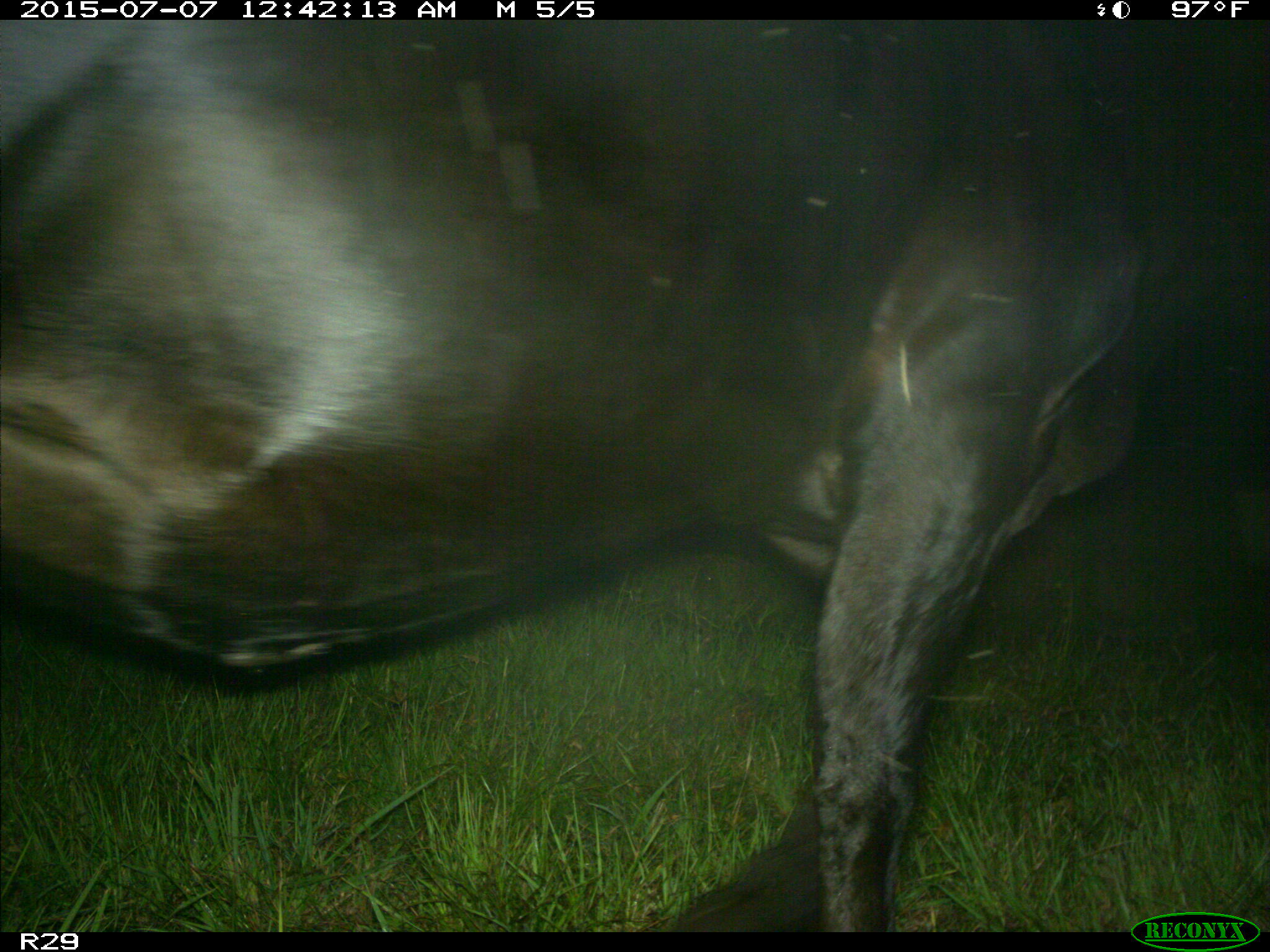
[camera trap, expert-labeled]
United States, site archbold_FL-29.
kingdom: Animalia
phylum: Chordata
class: Mammalia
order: Artiodactyla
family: Bovidae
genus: Bos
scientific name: Bos taurus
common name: domestic cow